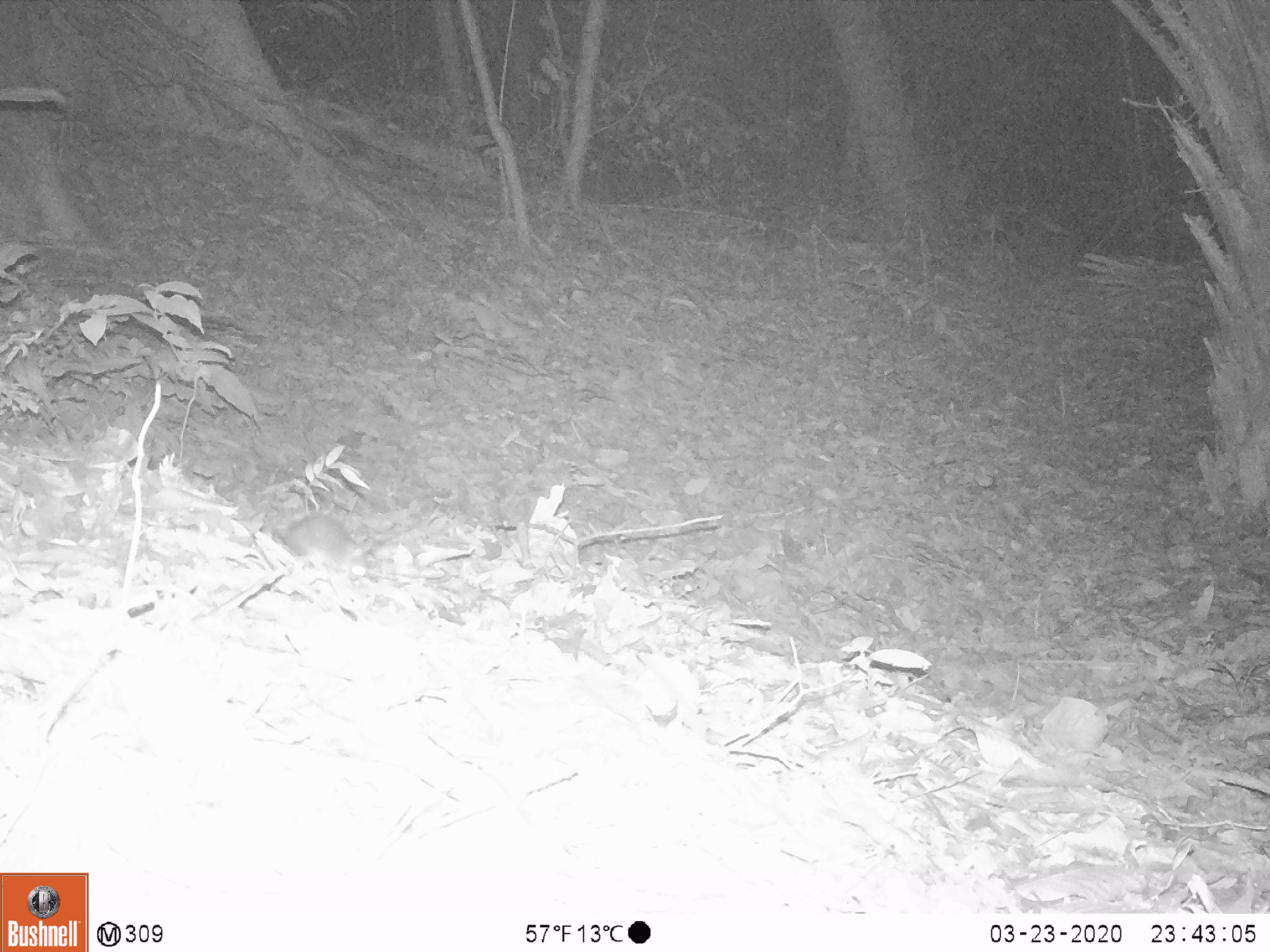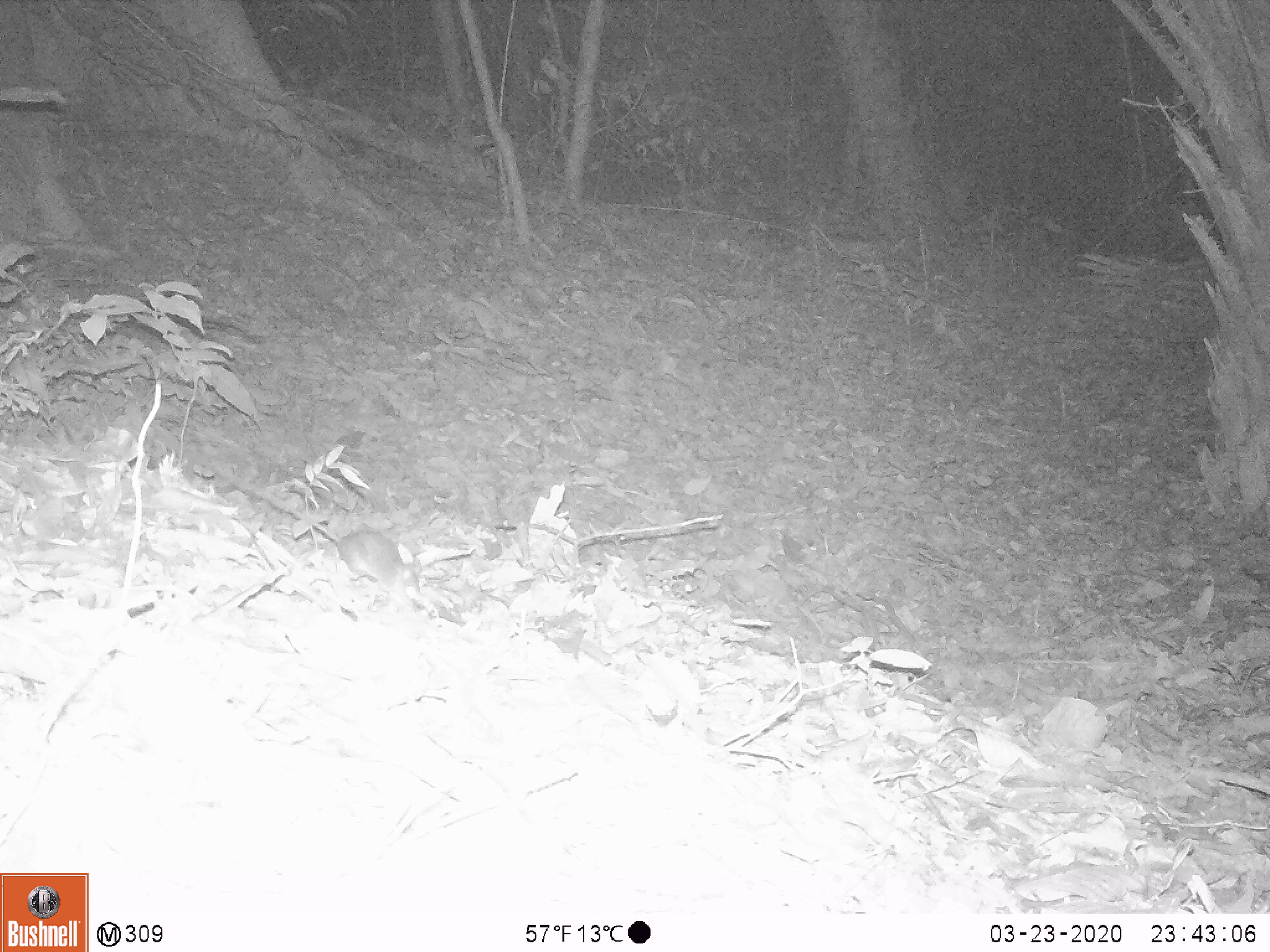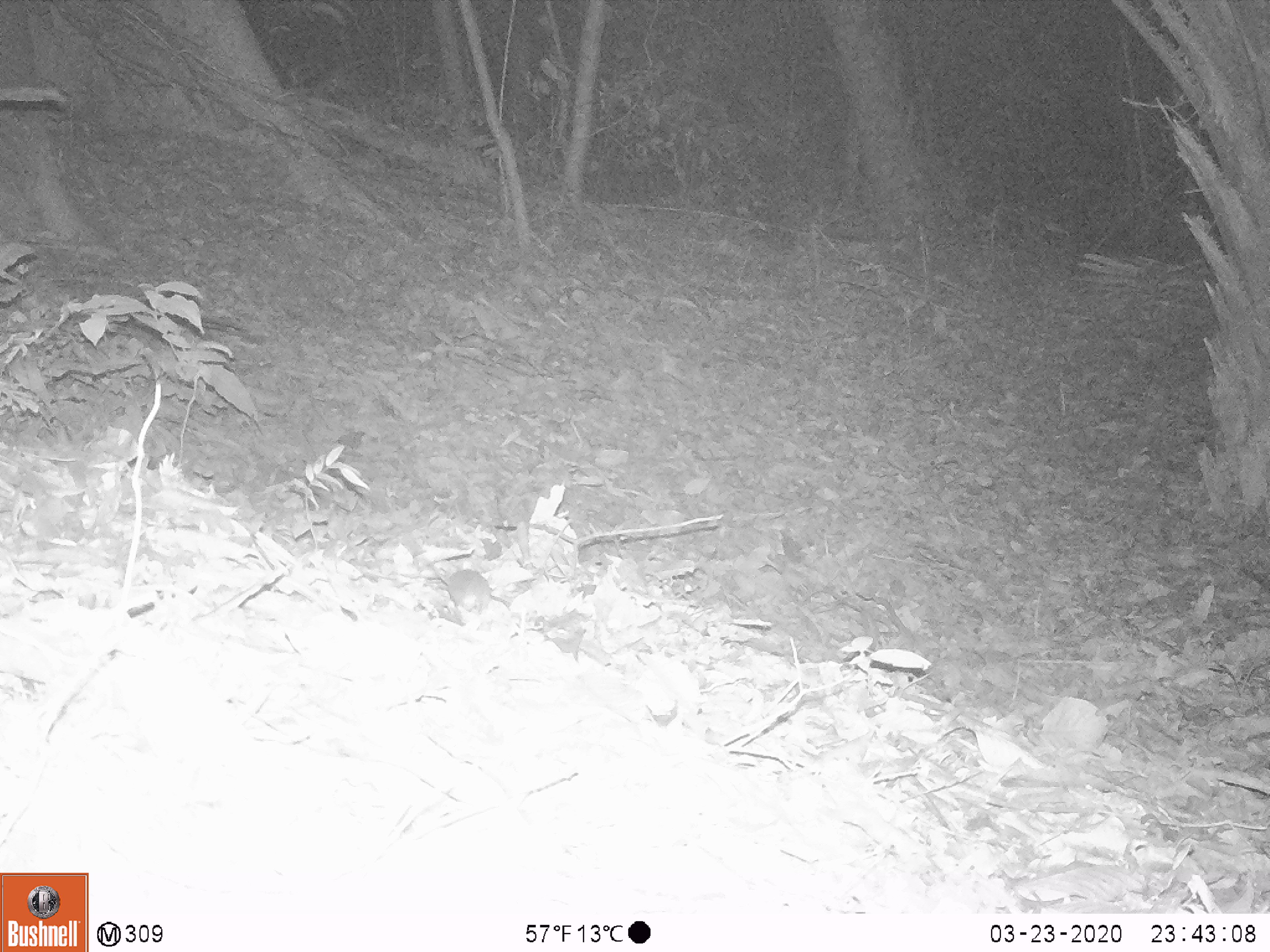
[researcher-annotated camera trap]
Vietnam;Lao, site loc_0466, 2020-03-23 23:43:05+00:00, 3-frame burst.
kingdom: Animalia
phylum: Chordata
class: Mammalia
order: Rodentia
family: Muridae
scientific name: Muridae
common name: old-world mice and rats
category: unidentified murid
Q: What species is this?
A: Unidentified murid (old-world mice and rats) (Muridae).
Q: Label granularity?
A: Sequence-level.